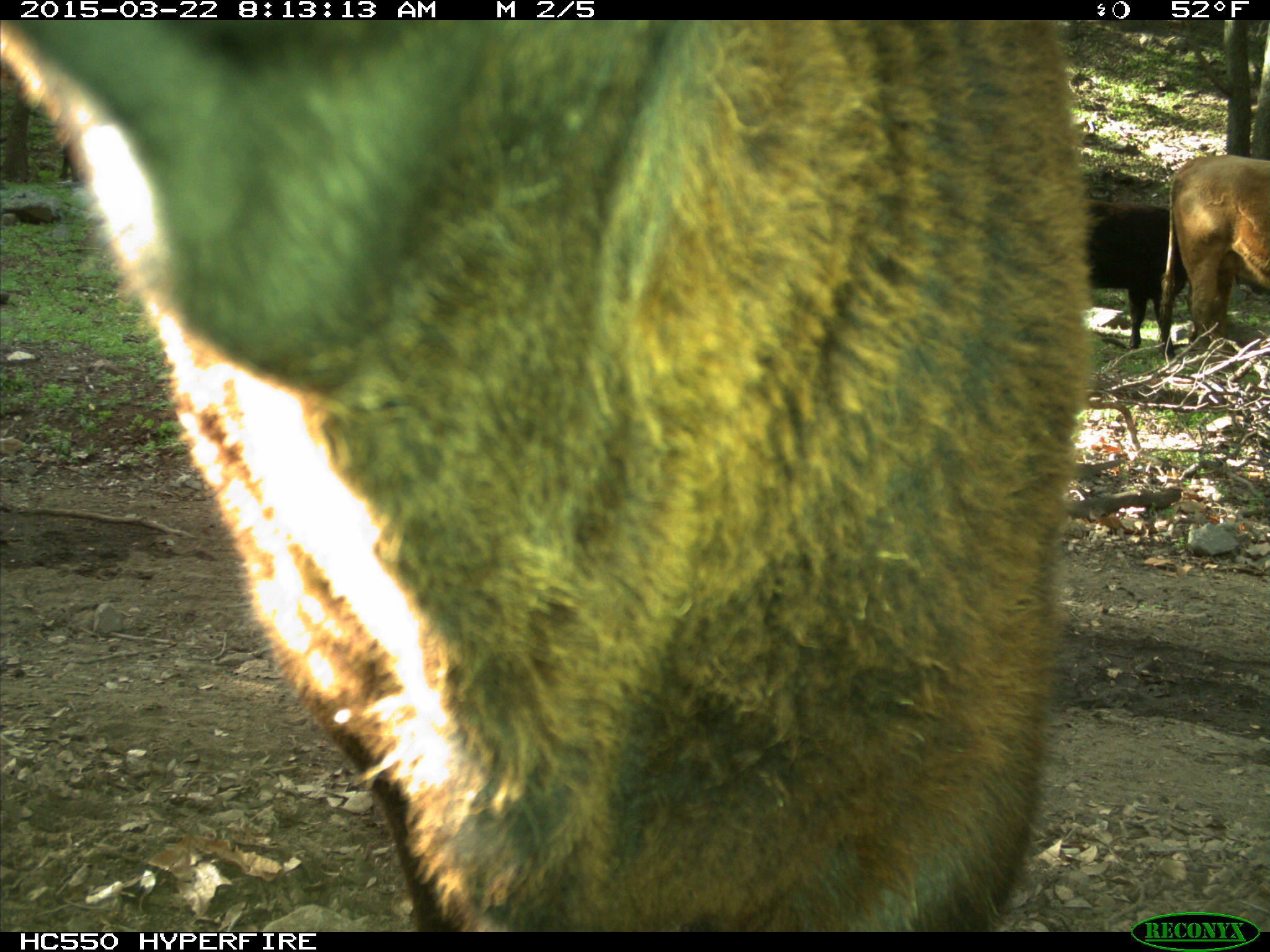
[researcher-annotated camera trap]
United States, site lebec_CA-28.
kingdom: Animalia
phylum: Chordata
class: Mammalia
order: Artiodactyla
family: Bovidae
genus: Bos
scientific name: Bos taurus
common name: domestic cow